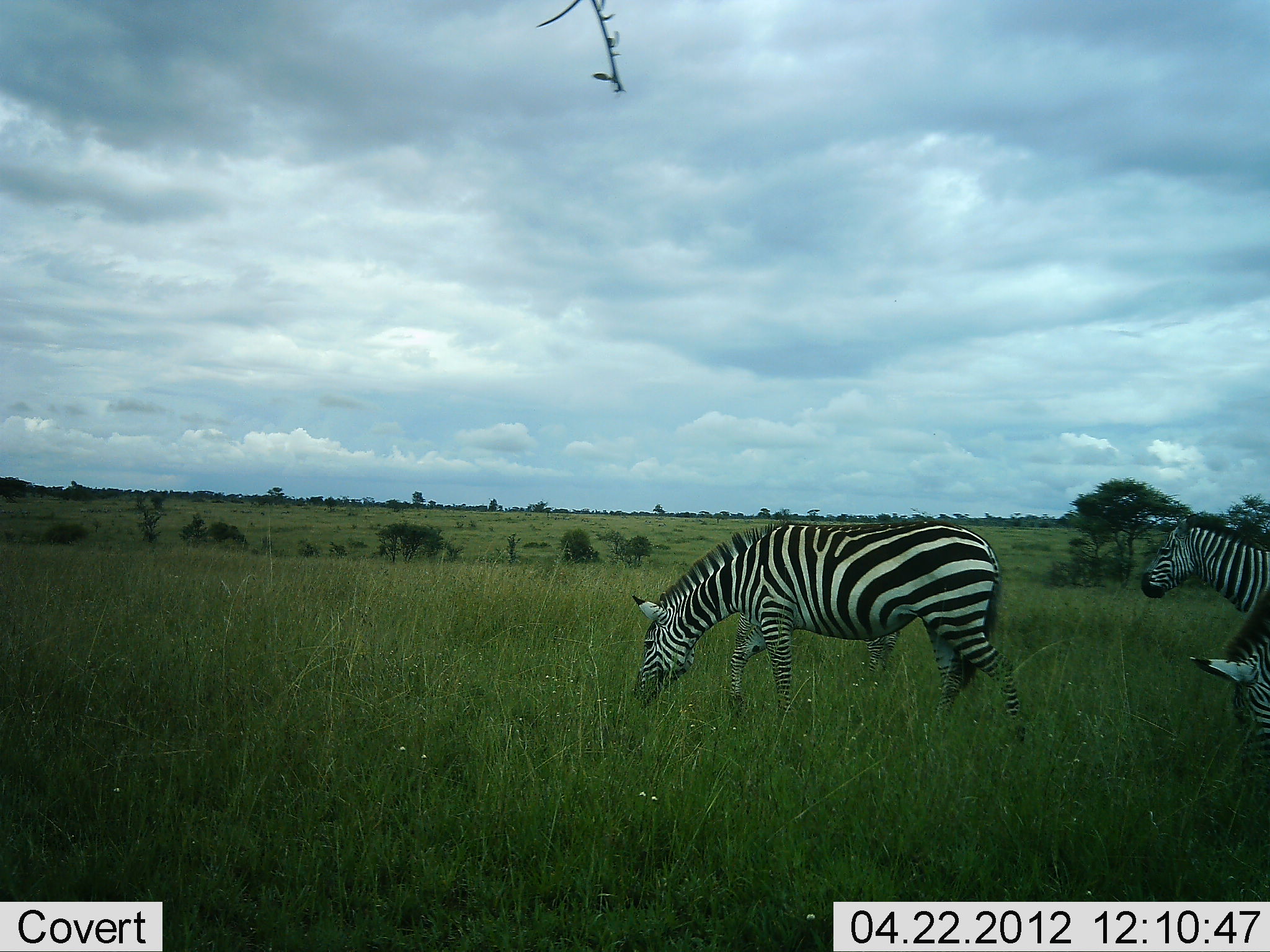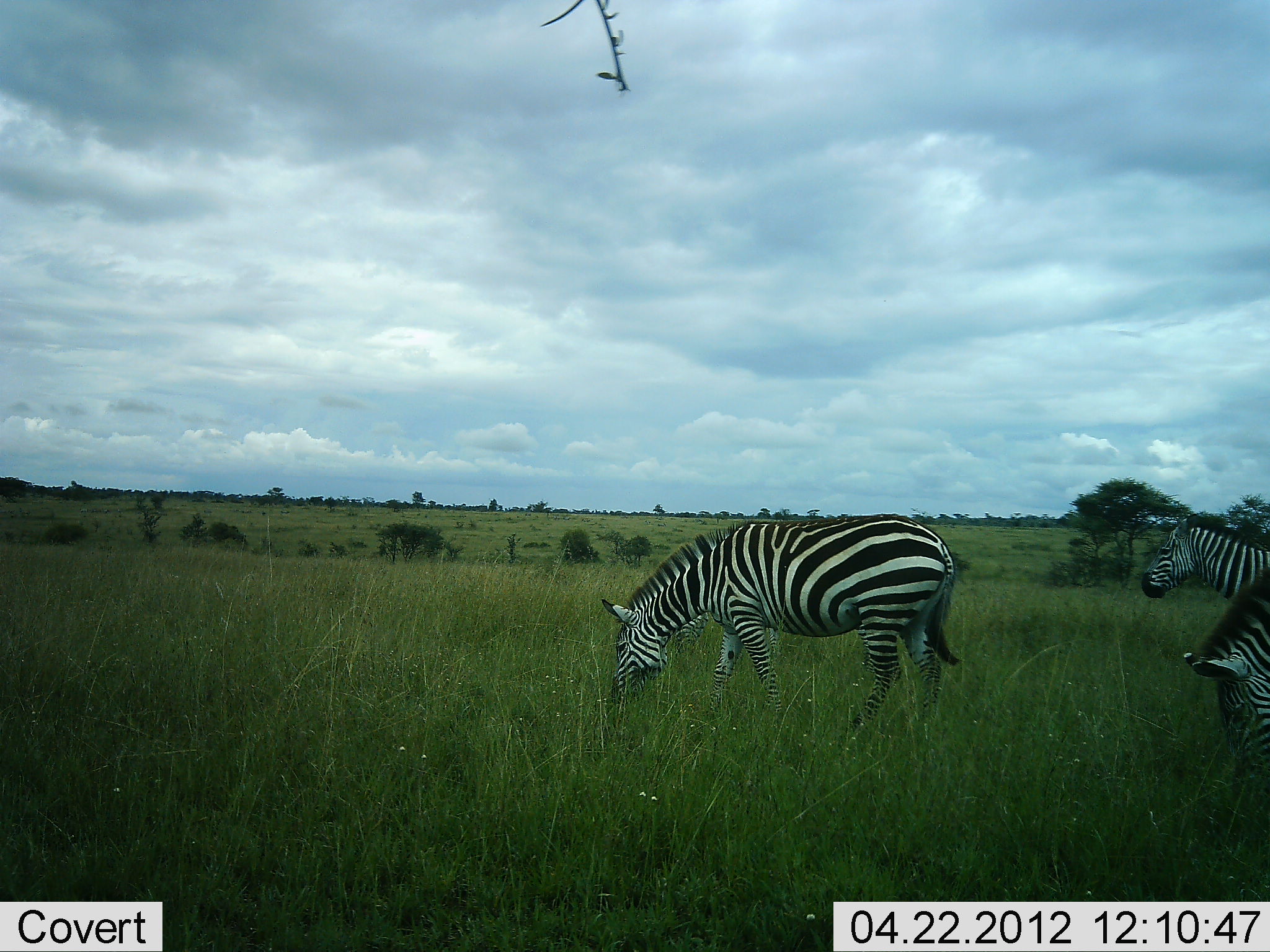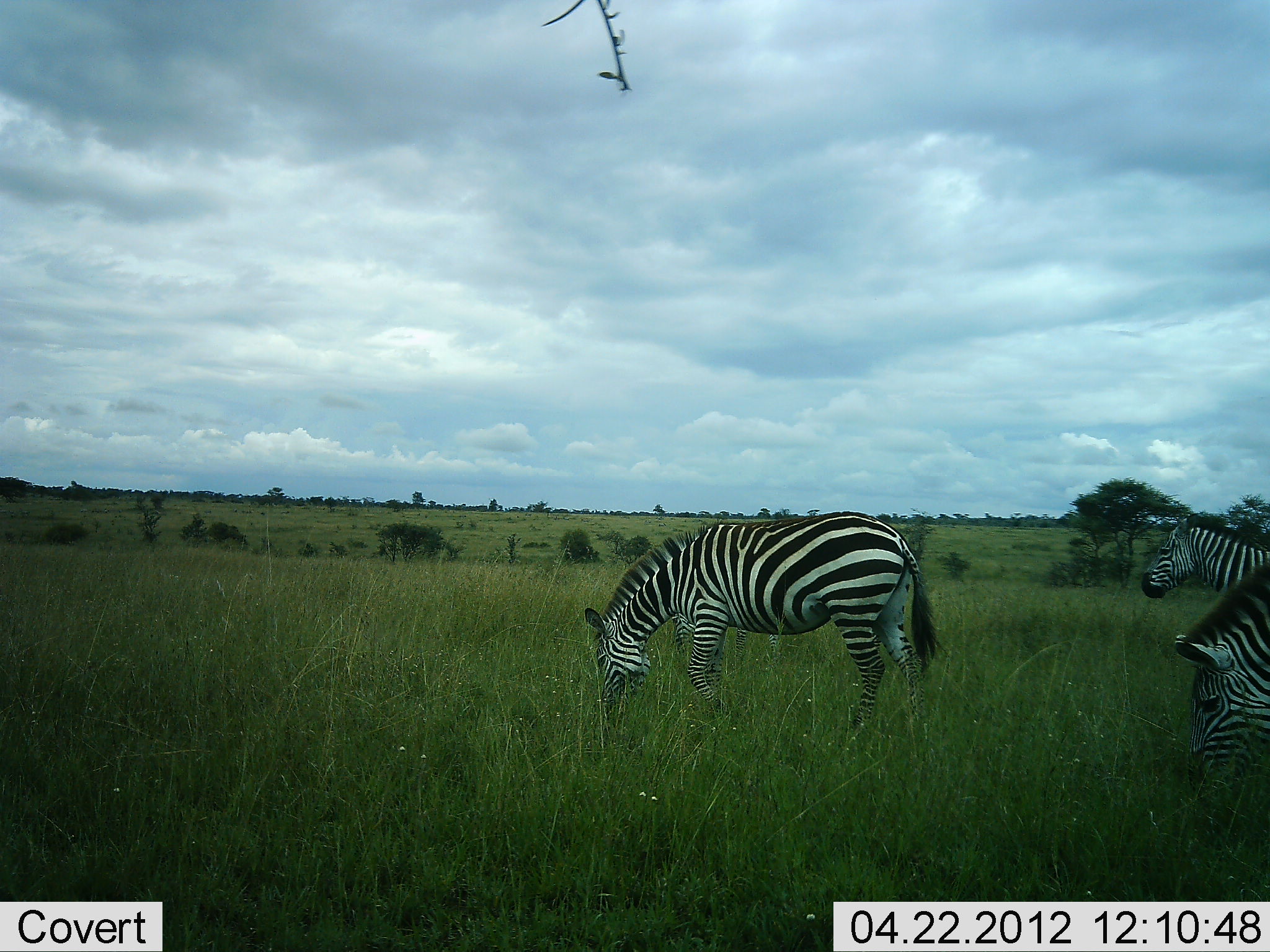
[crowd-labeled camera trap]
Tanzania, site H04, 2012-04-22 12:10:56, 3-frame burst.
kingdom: Animalia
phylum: Chordata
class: Mammalia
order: Perissodactyla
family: Equidae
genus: Equus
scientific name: Equus quagga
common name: plains zebra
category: zebra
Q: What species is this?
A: Zebra (plains zebra) (Equus quagga).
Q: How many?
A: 3.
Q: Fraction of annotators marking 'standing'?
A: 67%.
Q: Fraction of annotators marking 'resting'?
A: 0%.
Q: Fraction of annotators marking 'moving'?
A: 27%.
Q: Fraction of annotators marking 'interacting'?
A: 0%.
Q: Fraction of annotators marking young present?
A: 0%.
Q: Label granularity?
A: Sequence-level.